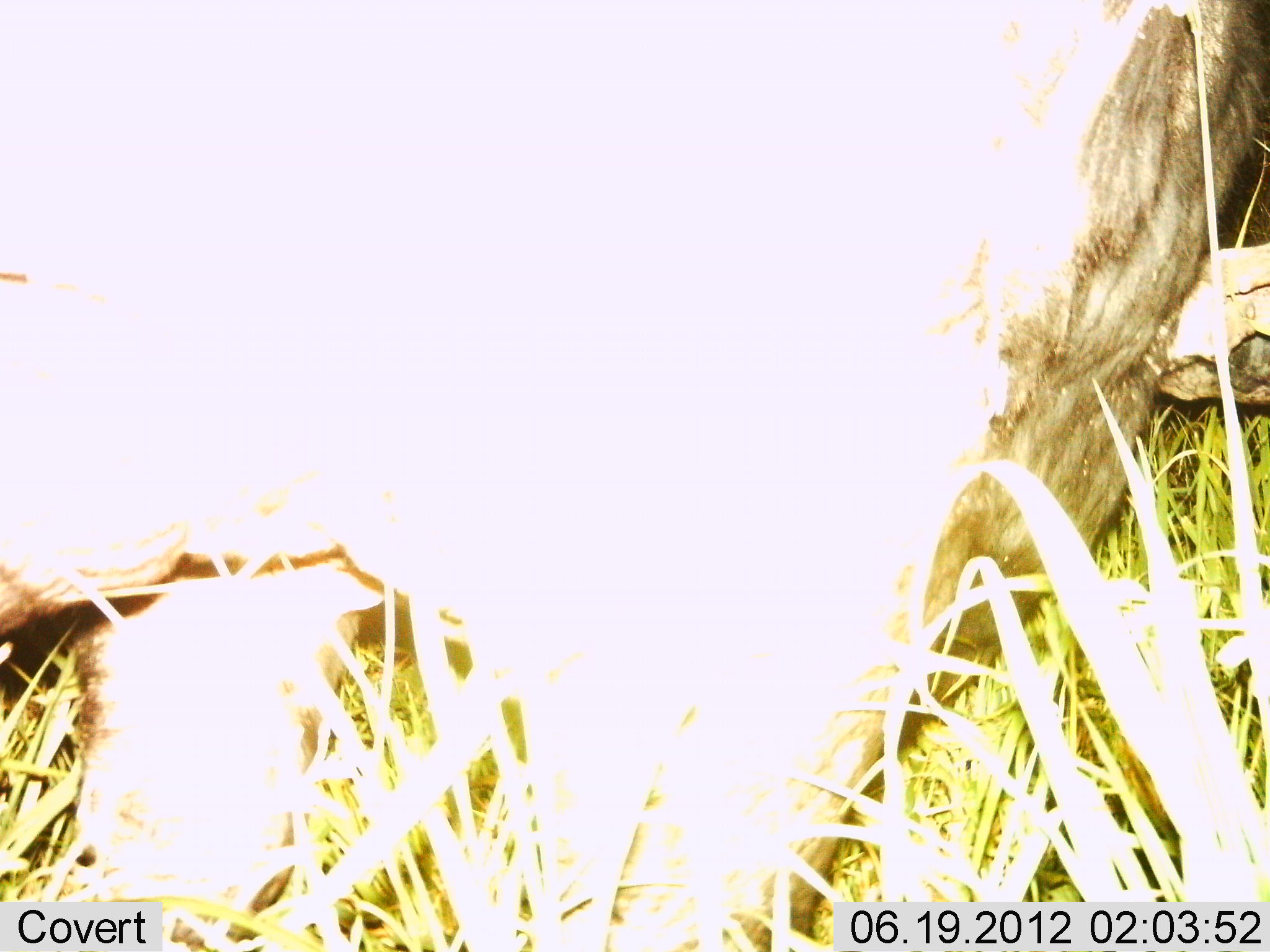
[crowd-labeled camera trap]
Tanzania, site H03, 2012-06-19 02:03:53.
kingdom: Animalia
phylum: Chordata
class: Mammalia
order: Artiodactyla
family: Bovidae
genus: Connochaetes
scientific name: Connochaetes taurinus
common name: blue wildebeest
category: wildebeest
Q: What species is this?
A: Wildebeest (blue wildebeest) (Connochaetes taurinus).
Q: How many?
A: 1.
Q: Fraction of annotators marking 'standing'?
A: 100%.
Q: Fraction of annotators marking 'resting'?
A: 0%.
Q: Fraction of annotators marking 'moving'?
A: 0%.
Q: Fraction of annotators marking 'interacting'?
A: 0%.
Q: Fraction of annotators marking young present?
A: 0%.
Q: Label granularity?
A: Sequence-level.